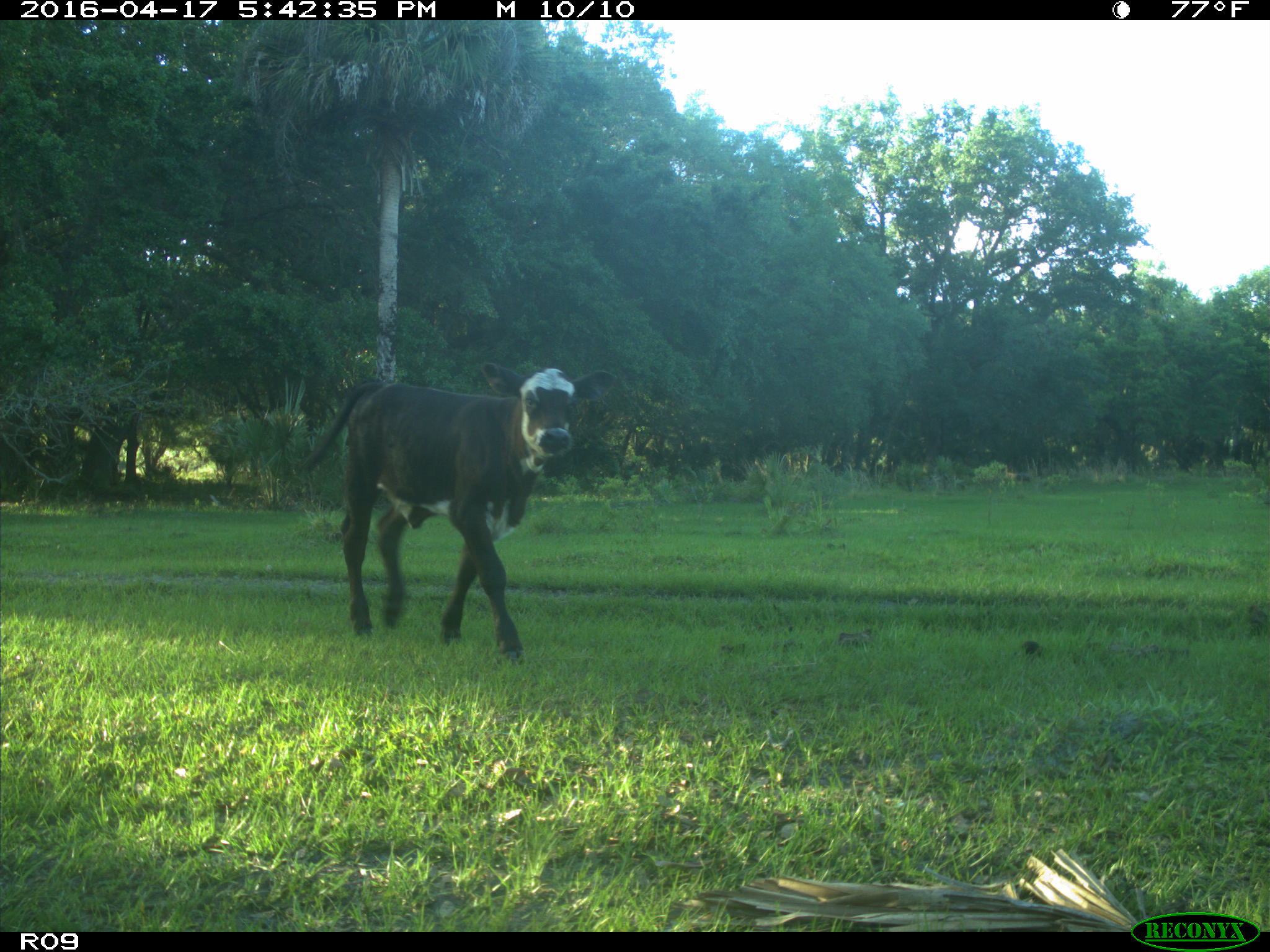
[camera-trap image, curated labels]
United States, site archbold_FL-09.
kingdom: Animalia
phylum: Chordata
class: Mammalia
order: Artiodactyla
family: Bovidae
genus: Bos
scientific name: Bos taurus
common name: domestic cow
Bos taurus (domestic cow).